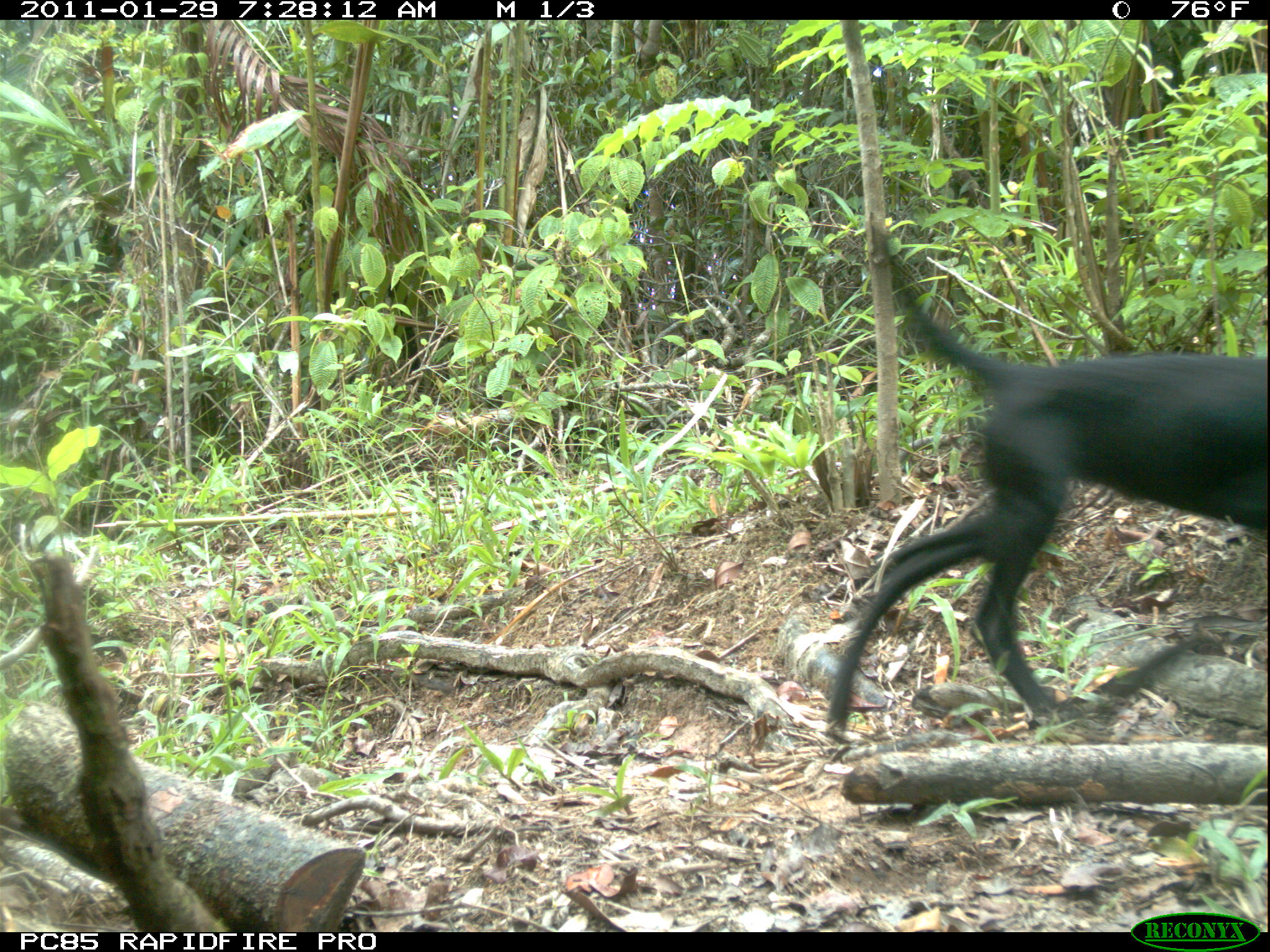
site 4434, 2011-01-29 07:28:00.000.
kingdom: Animalia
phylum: Chordata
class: Mammalia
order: Carnivora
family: Canidae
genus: Canis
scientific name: Canis familiaris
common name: domestic dog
Canis familiaris (domestic dog), count 1.